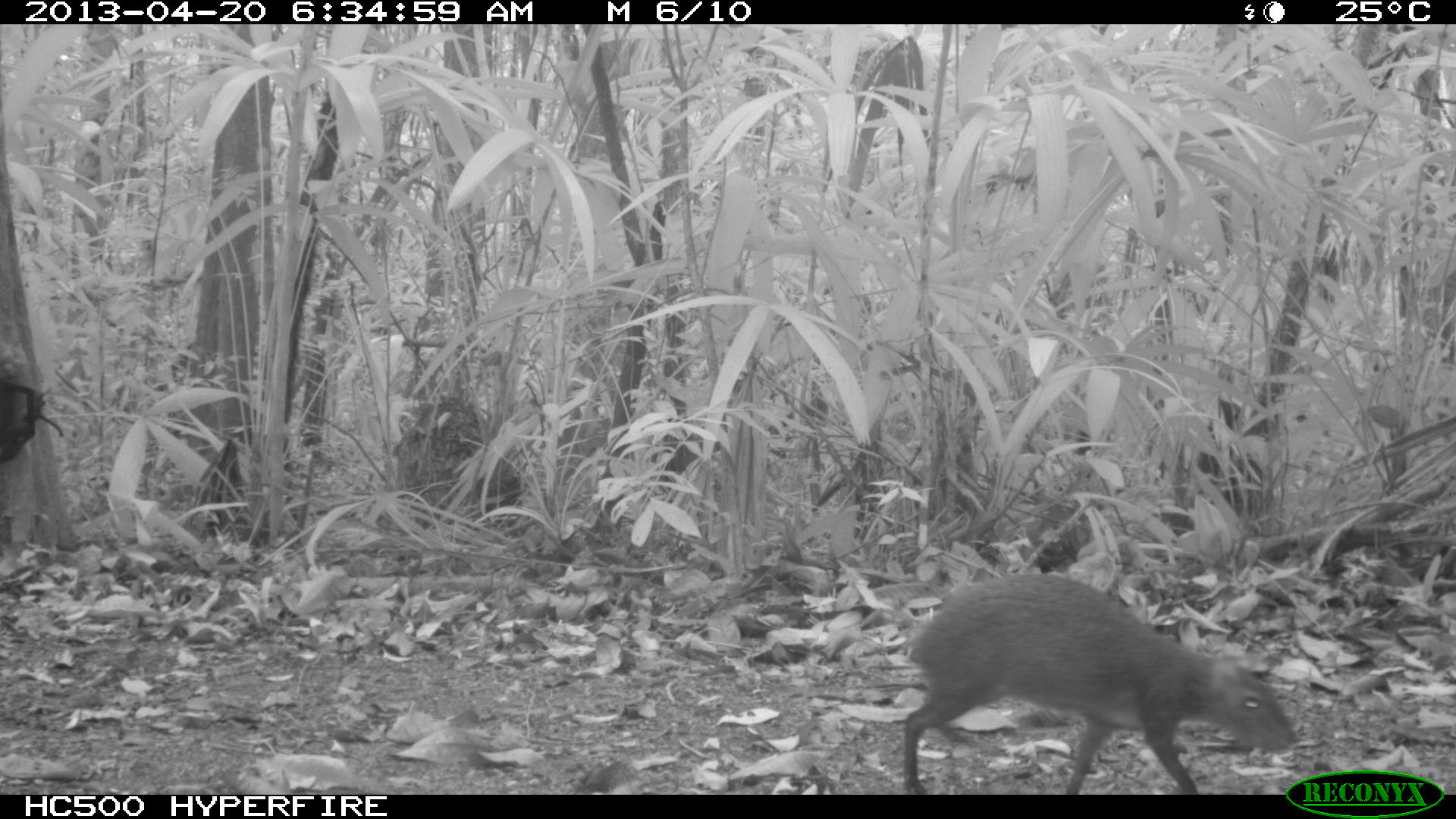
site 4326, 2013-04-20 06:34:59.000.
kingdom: Animalia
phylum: Chordata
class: Mammalia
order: Rodentia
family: Dasyproctidae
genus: Dasyprocta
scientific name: Dasyprocta punctata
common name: central american agouti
Dasyprocta punctata (central american agouti), count 1.